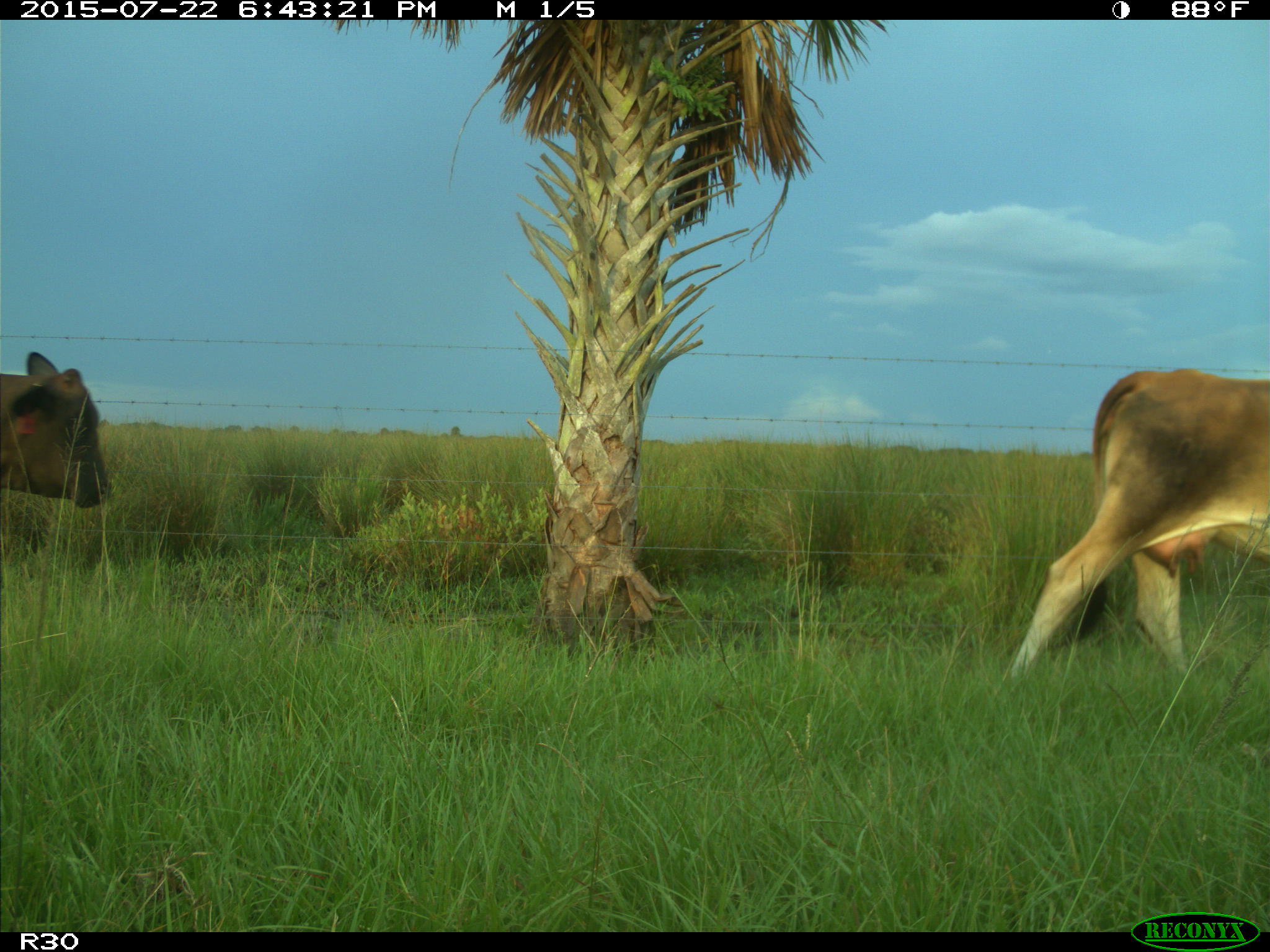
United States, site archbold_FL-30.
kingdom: Animalia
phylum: Chordata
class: Mammalia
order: Artiodactyla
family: Bovidae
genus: Bos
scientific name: Bos taurus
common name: domestic cow